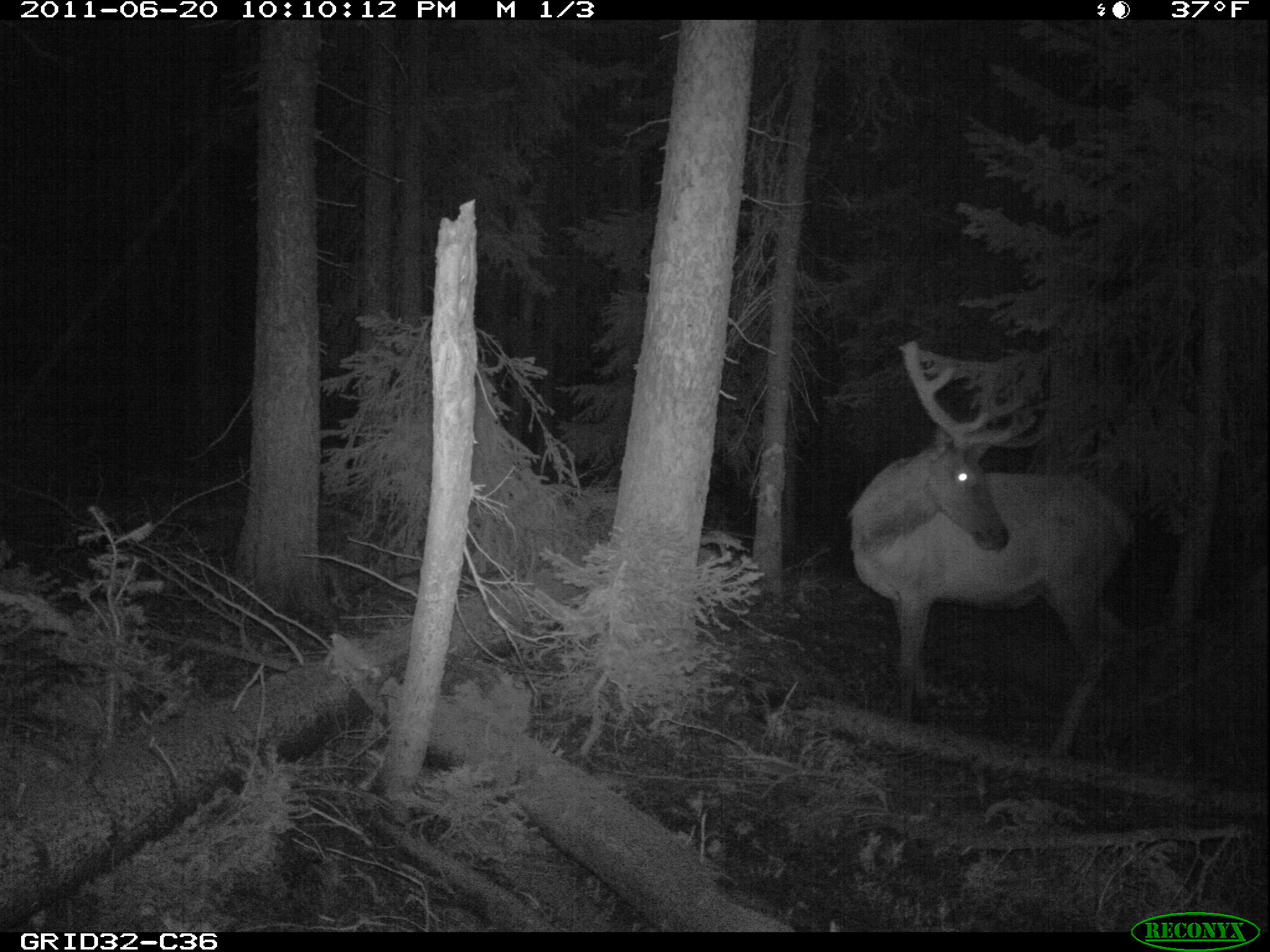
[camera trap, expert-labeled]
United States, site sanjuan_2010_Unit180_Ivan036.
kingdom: Animalia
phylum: Chordata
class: Mammalia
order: Artiodactyla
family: Cervidae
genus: Cervus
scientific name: Cervus elaphus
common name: red deer